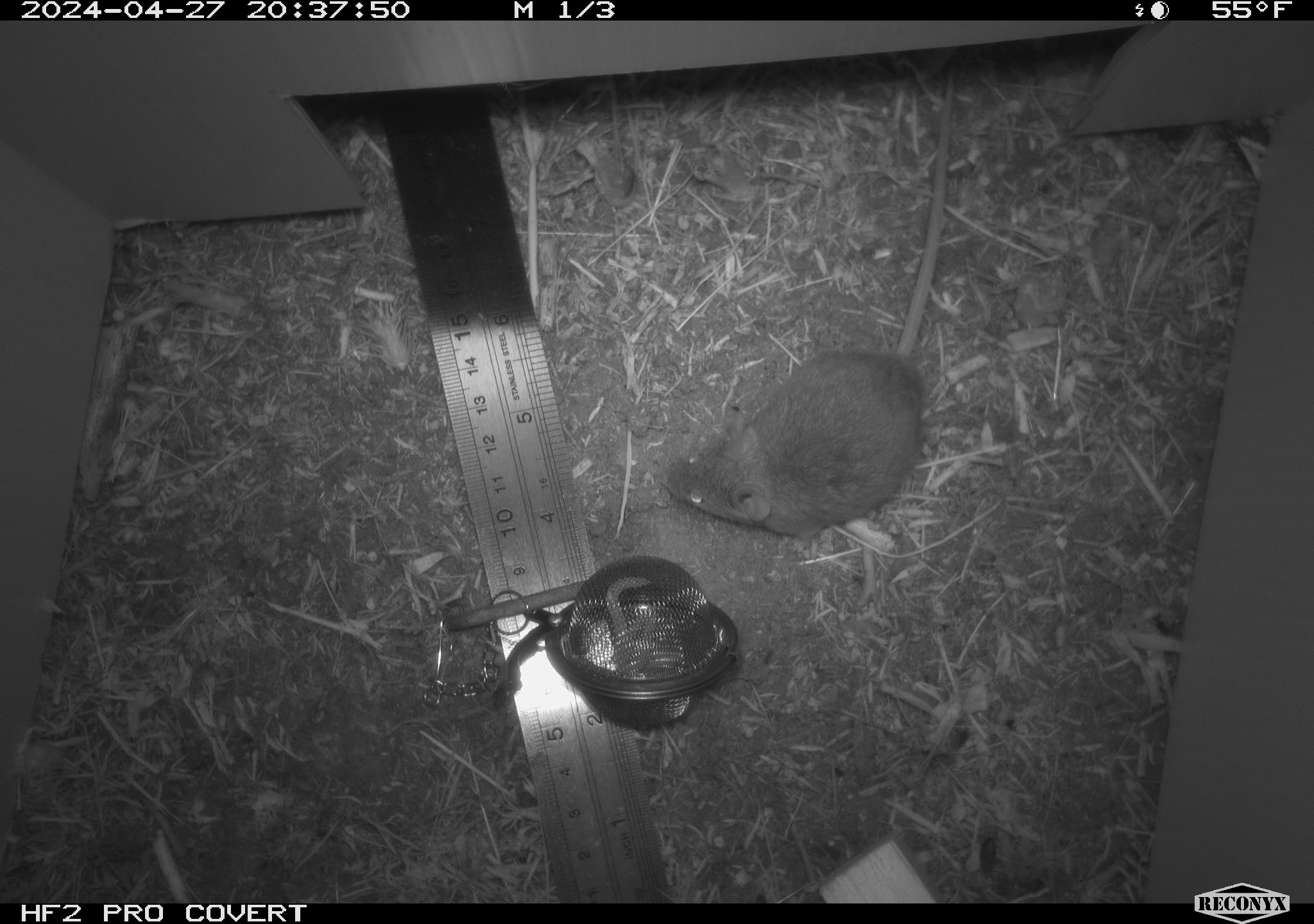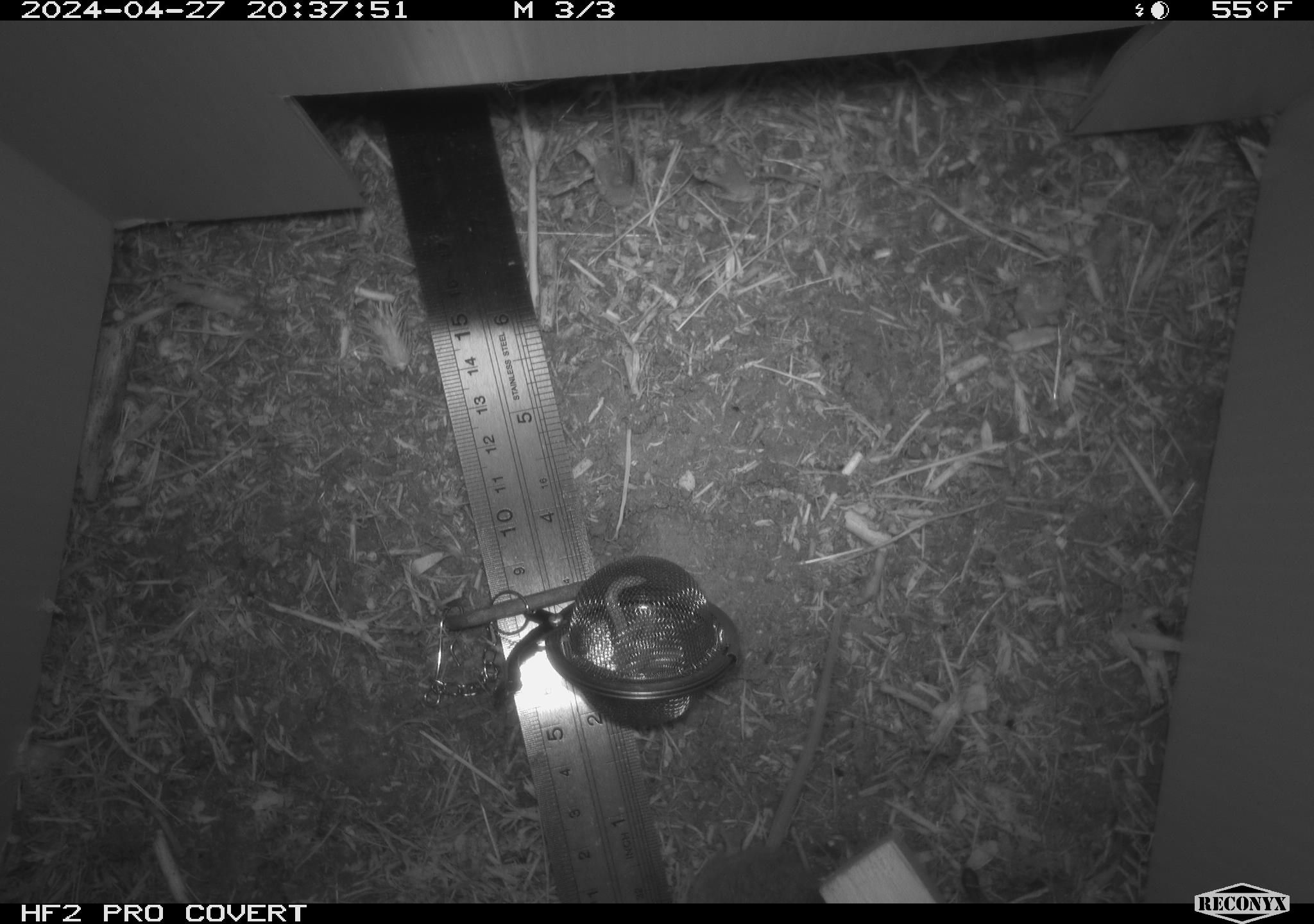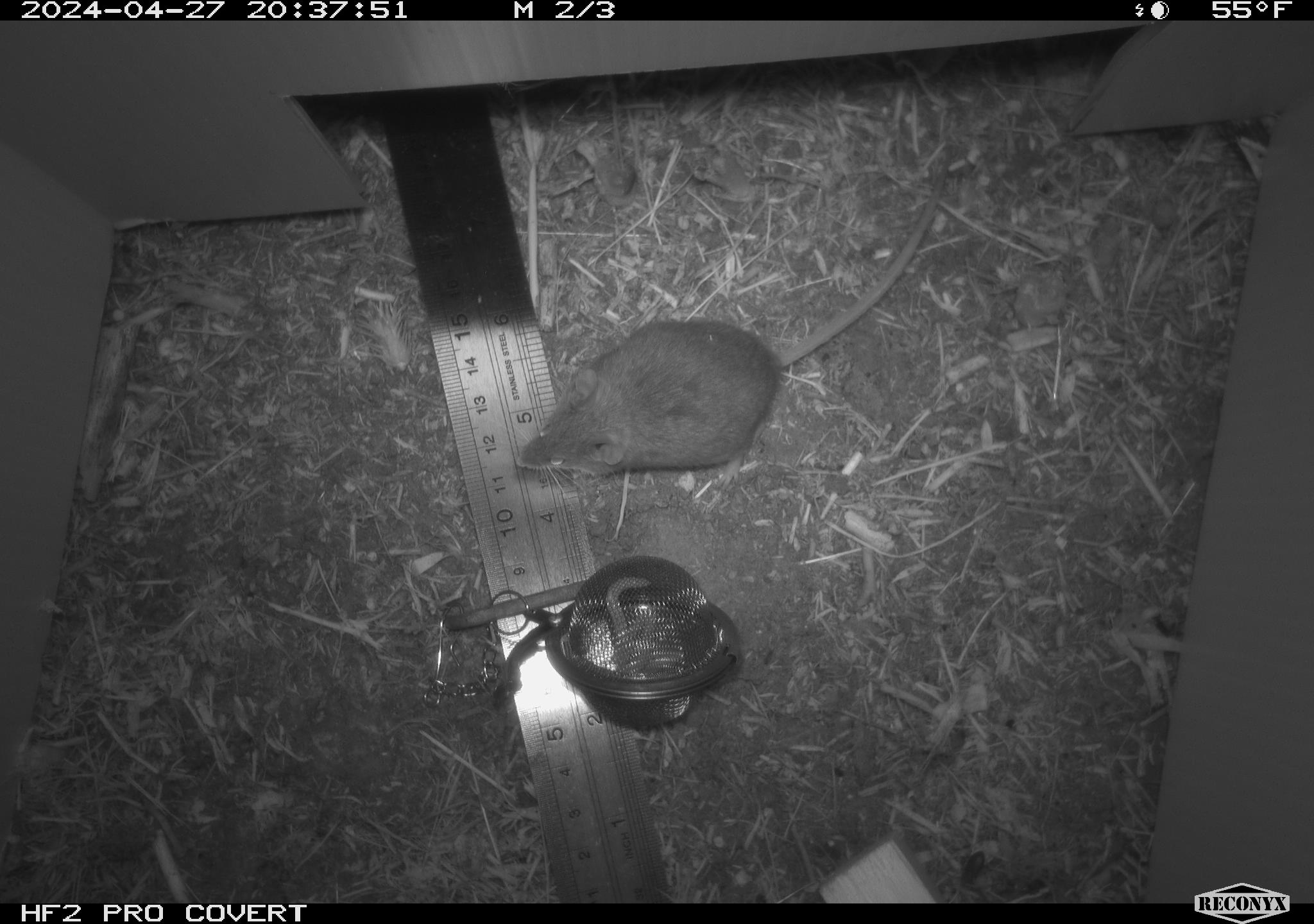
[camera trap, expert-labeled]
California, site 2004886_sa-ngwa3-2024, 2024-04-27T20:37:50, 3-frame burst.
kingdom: Animalia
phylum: Chordata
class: Mammalia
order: Rodentia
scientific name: Rodentia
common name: mouse species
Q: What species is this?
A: Mouse species (Rodentia).